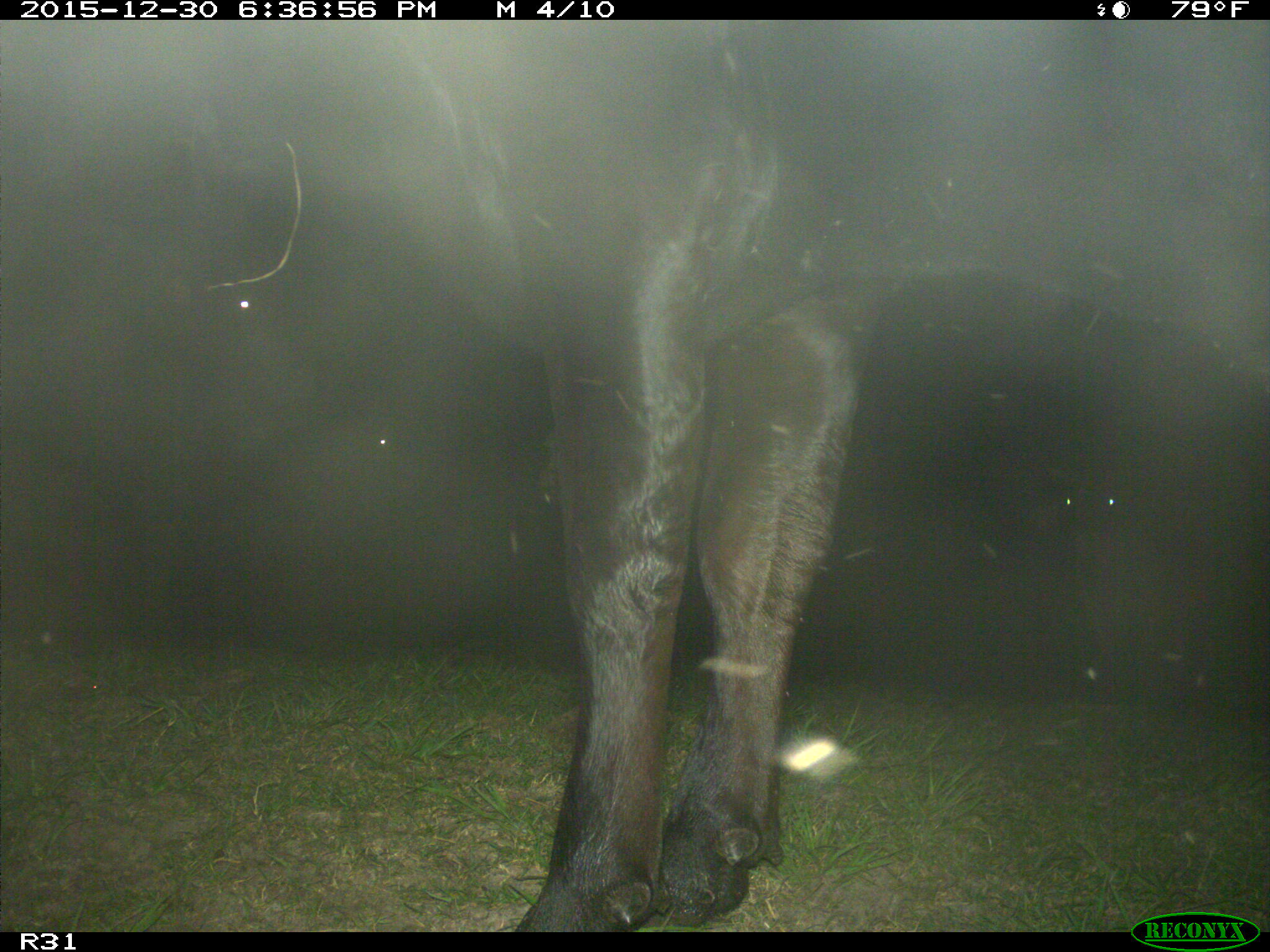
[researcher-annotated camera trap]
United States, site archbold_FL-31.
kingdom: Animalia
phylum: Chordata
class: Mammalia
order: Artiodactyla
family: Bovidae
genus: Bos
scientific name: Bos taurus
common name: domestic cow